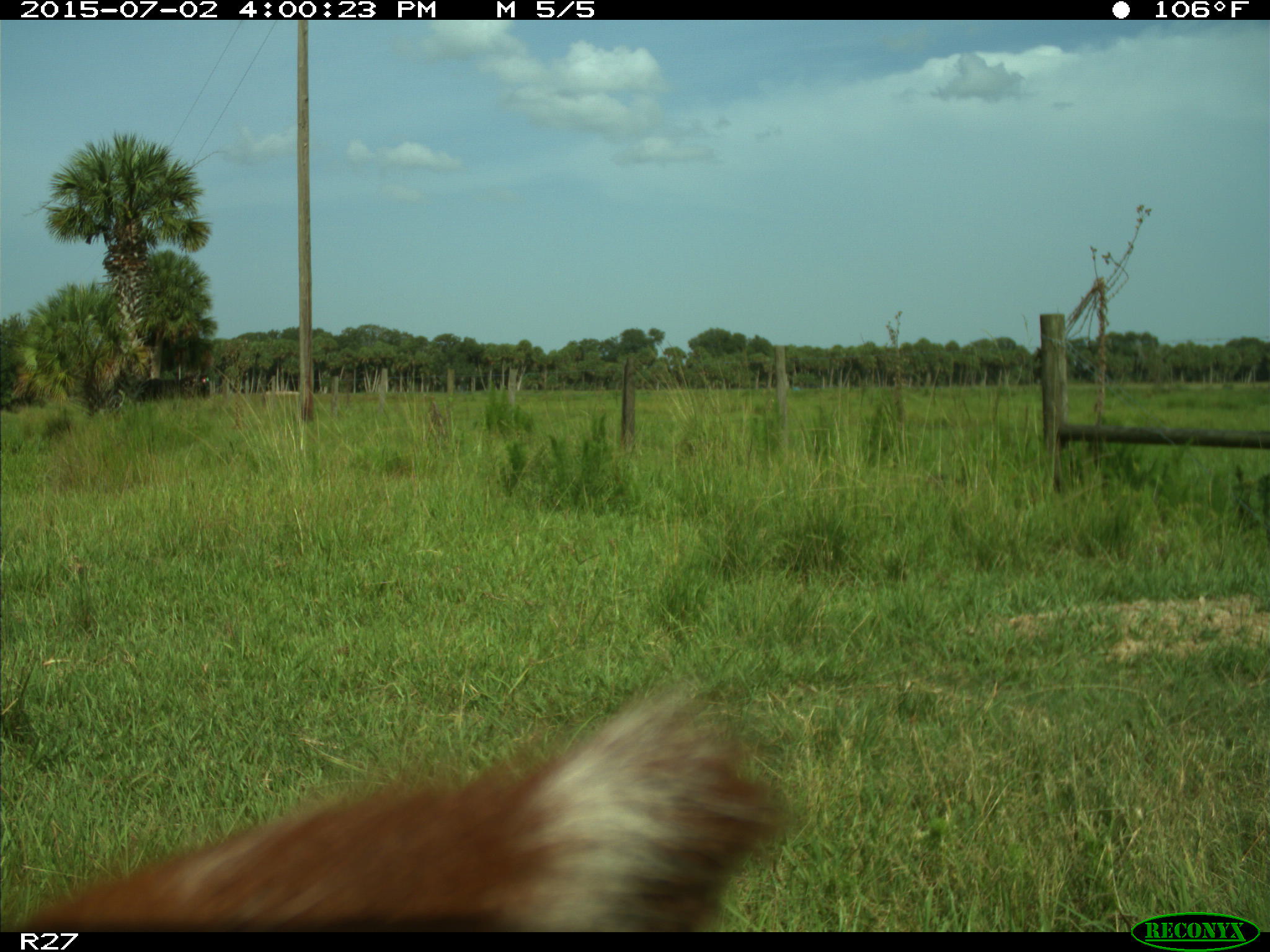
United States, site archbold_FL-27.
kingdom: Animalia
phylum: Chordata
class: Mammalia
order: Artiodactyla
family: Bovidae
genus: Bos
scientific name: Bos taurus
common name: domestic cow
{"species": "Bos taurus (domestic cow)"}